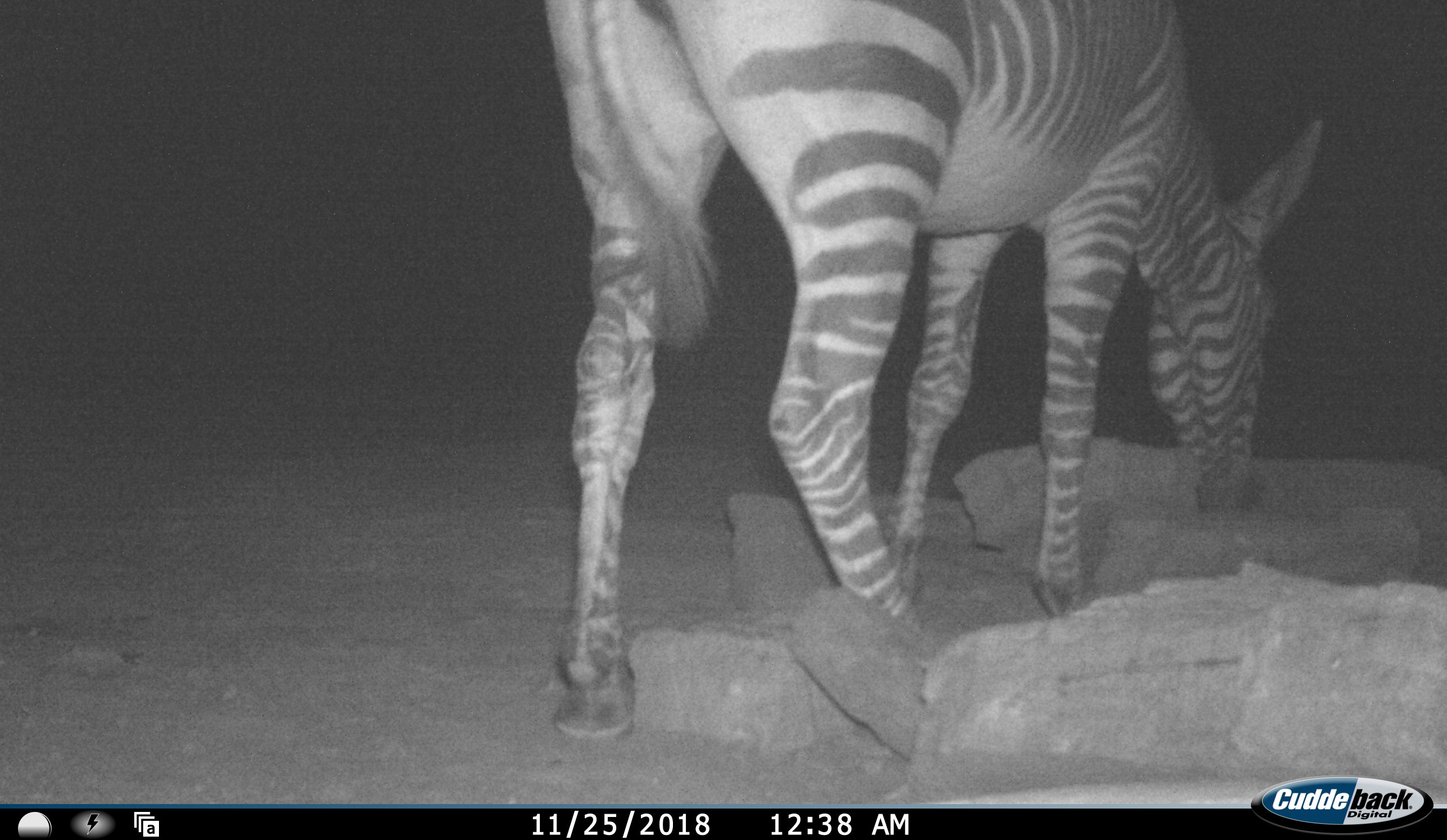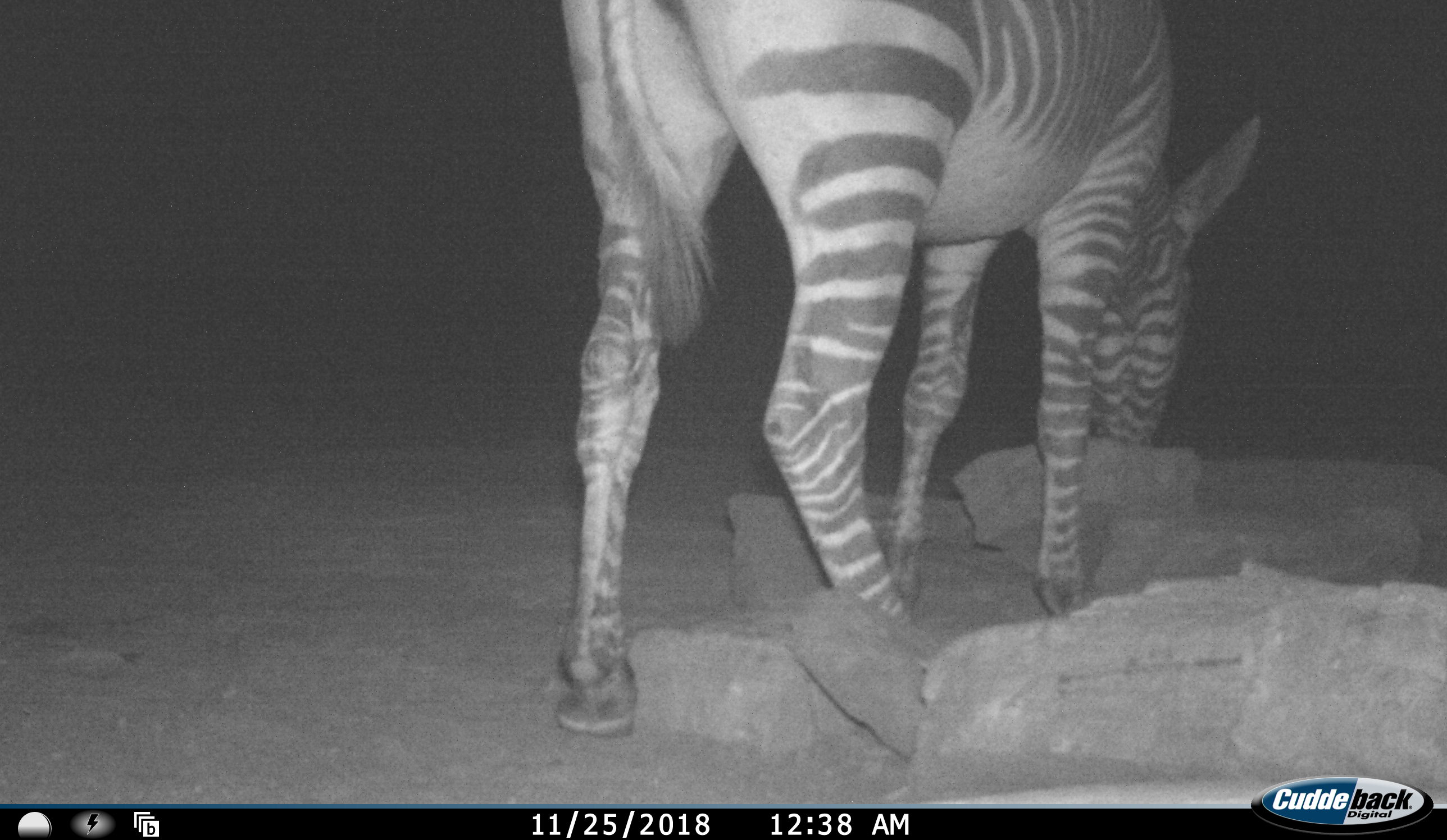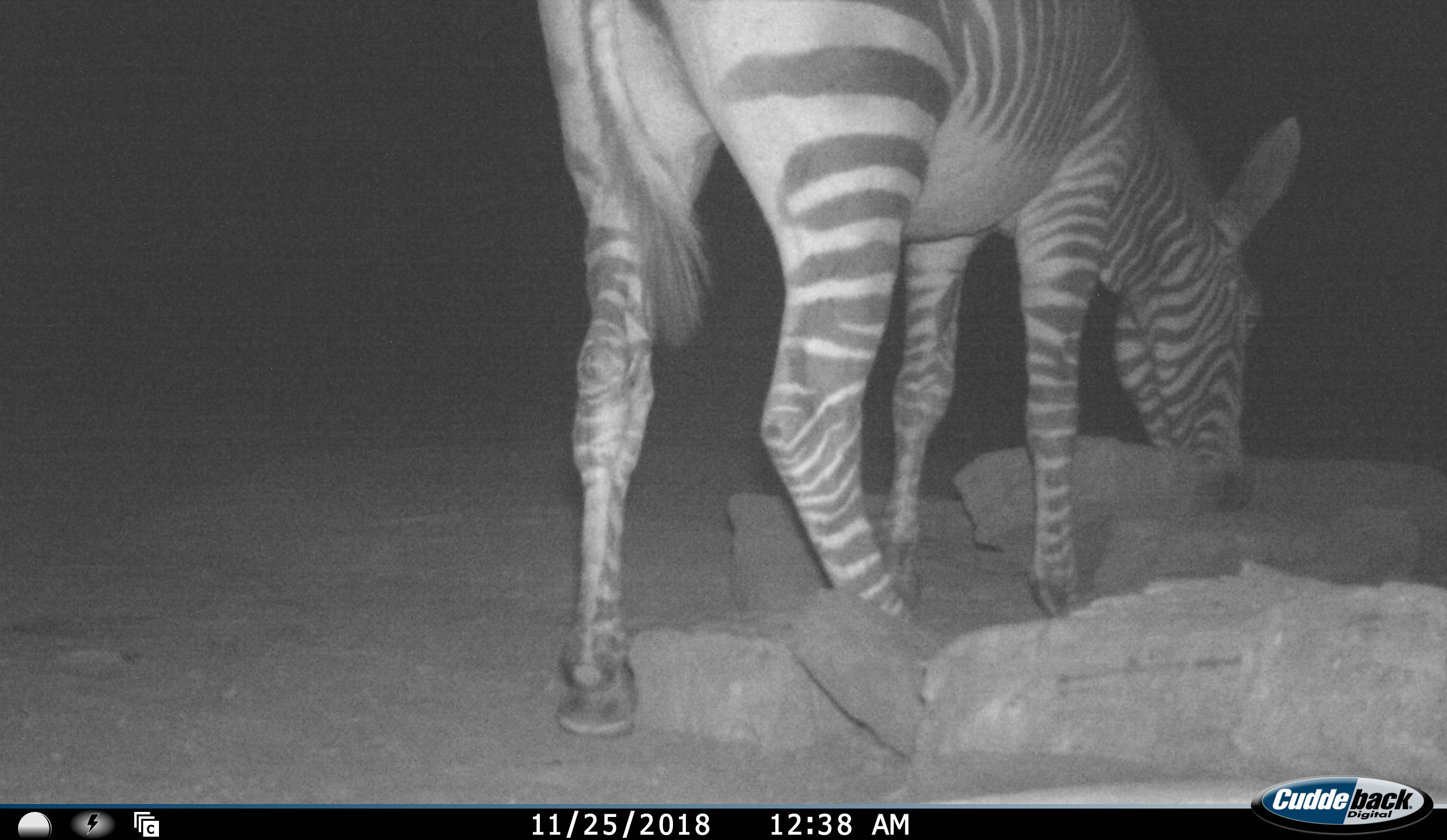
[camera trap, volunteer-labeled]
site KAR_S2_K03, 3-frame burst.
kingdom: Animalia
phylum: Chordata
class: Mammalia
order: Perissodactyla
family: Equidae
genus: Equus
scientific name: Equus zebra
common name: mountain zebra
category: zebramountain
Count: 1.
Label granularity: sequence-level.